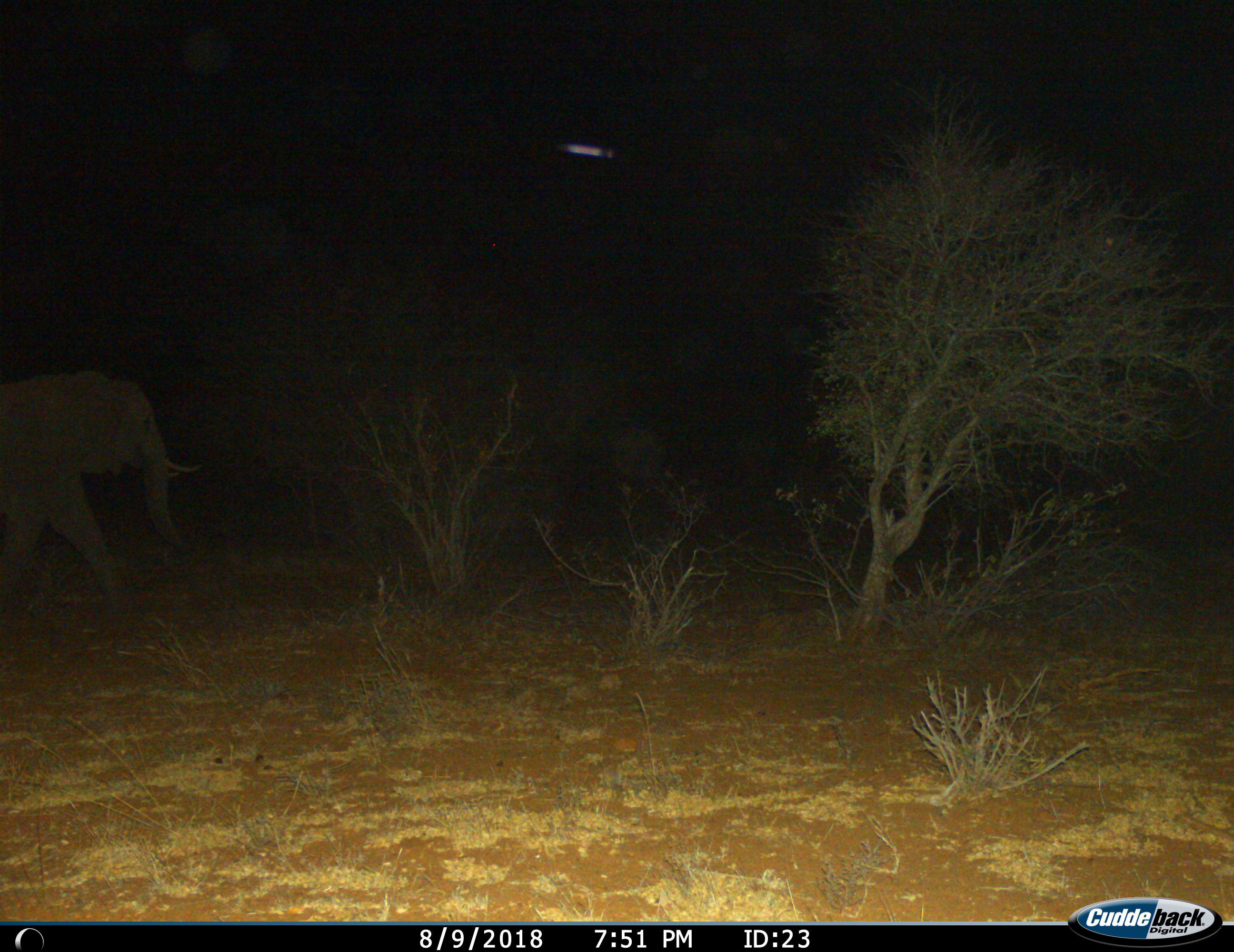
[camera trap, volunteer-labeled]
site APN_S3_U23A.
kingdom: Animalia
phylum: Chordata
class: Mammalia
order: Proboscidea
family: Elephantidae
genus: Loxodonta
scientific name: Loxodonta africana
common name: african bush elephant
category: elephant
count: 1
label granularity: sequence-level